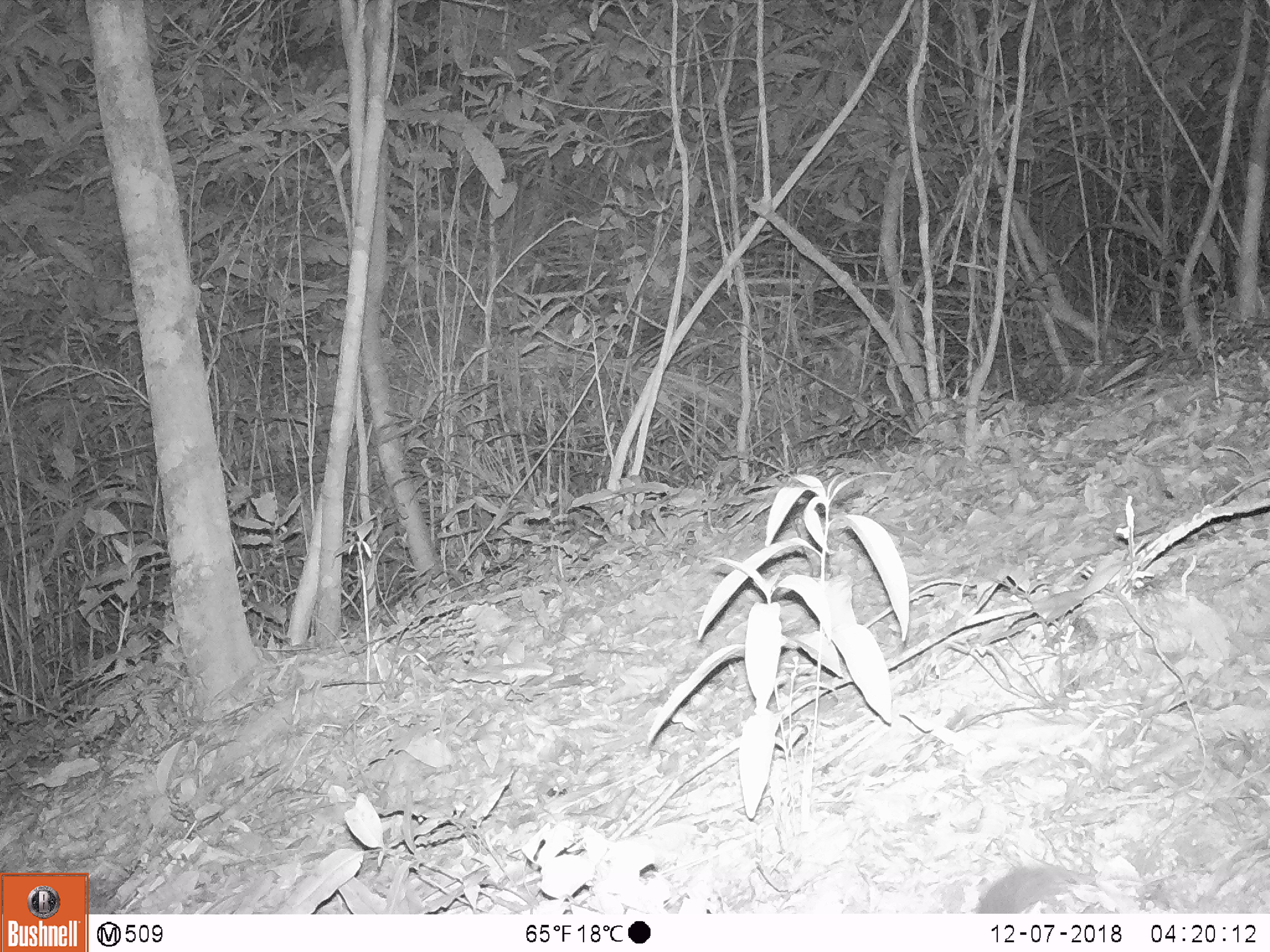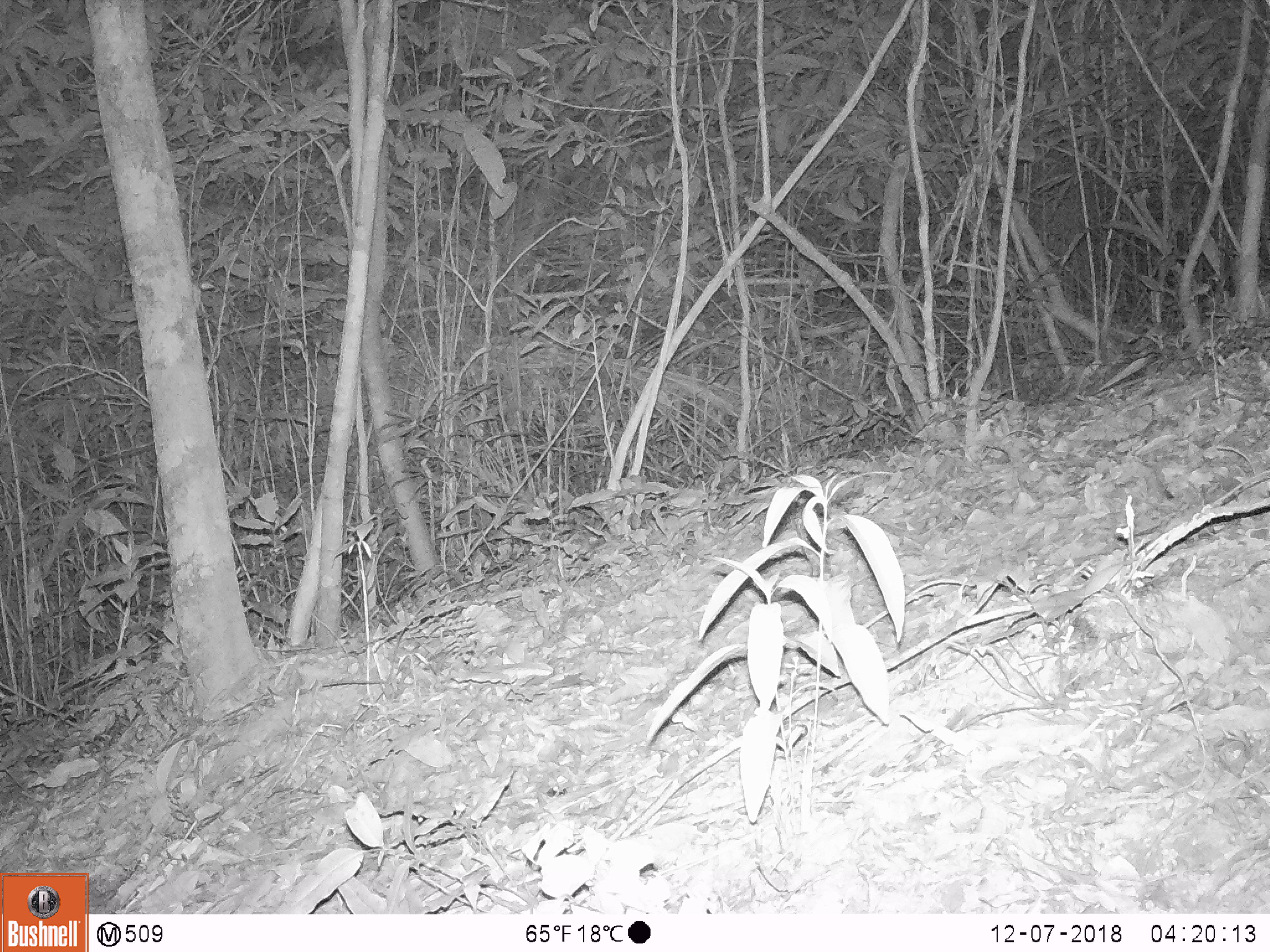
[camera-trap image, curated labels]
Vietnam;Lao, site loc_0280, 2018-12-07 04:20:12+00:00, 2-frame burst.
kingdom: Animalia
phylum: Chordata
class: Mammalia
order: Carnivora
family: Mustelidae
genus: Melogale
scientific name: Melogale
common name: ferret badger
Ferret badger (Melogale). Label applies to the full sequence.